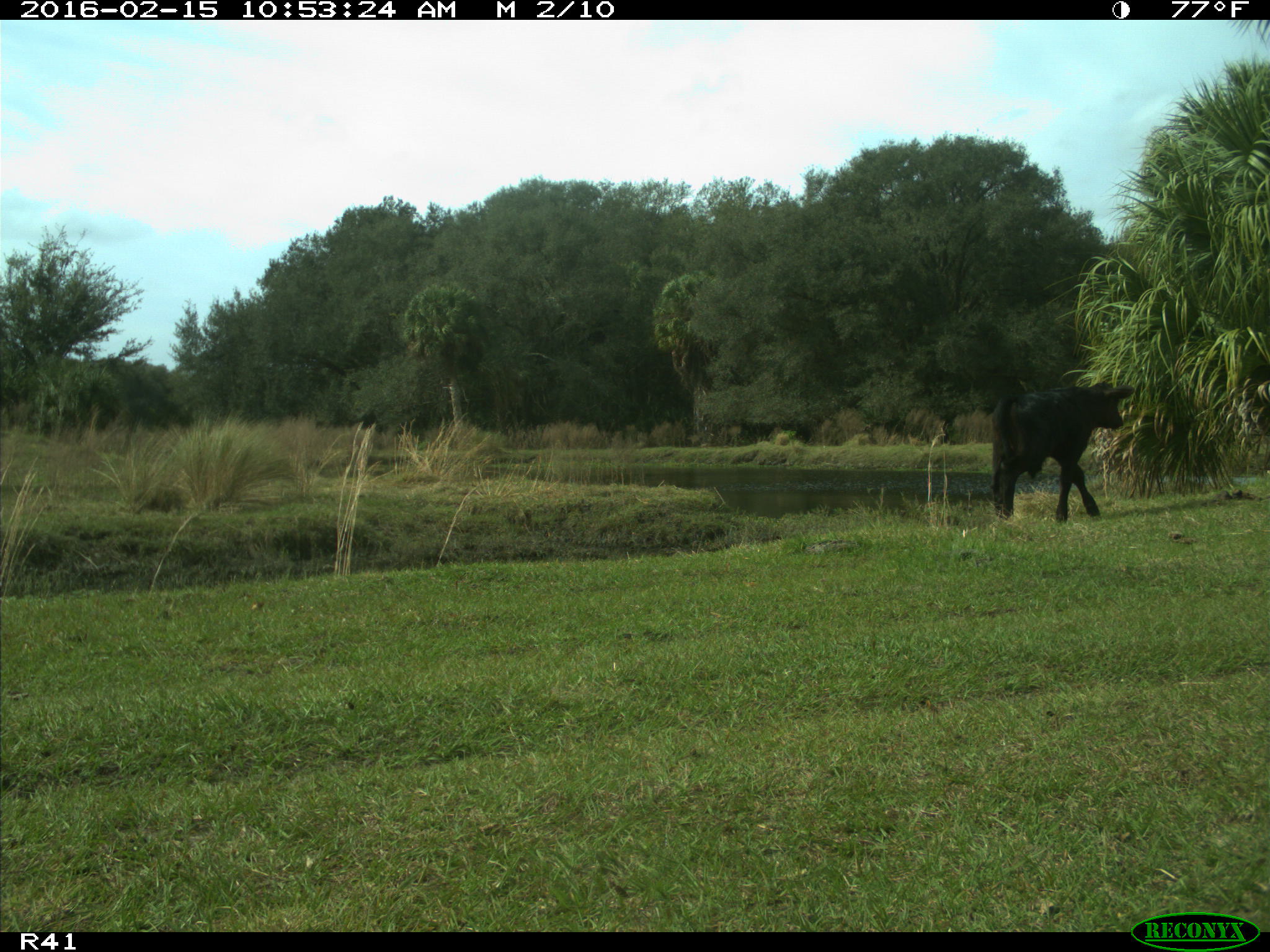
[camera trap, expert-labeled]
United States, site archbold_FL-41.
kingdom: Animalia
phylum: Chordata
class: Mammalia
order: Artiodactyla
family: Bovidae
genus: Bos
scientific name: Bos taurus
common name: domestic cow